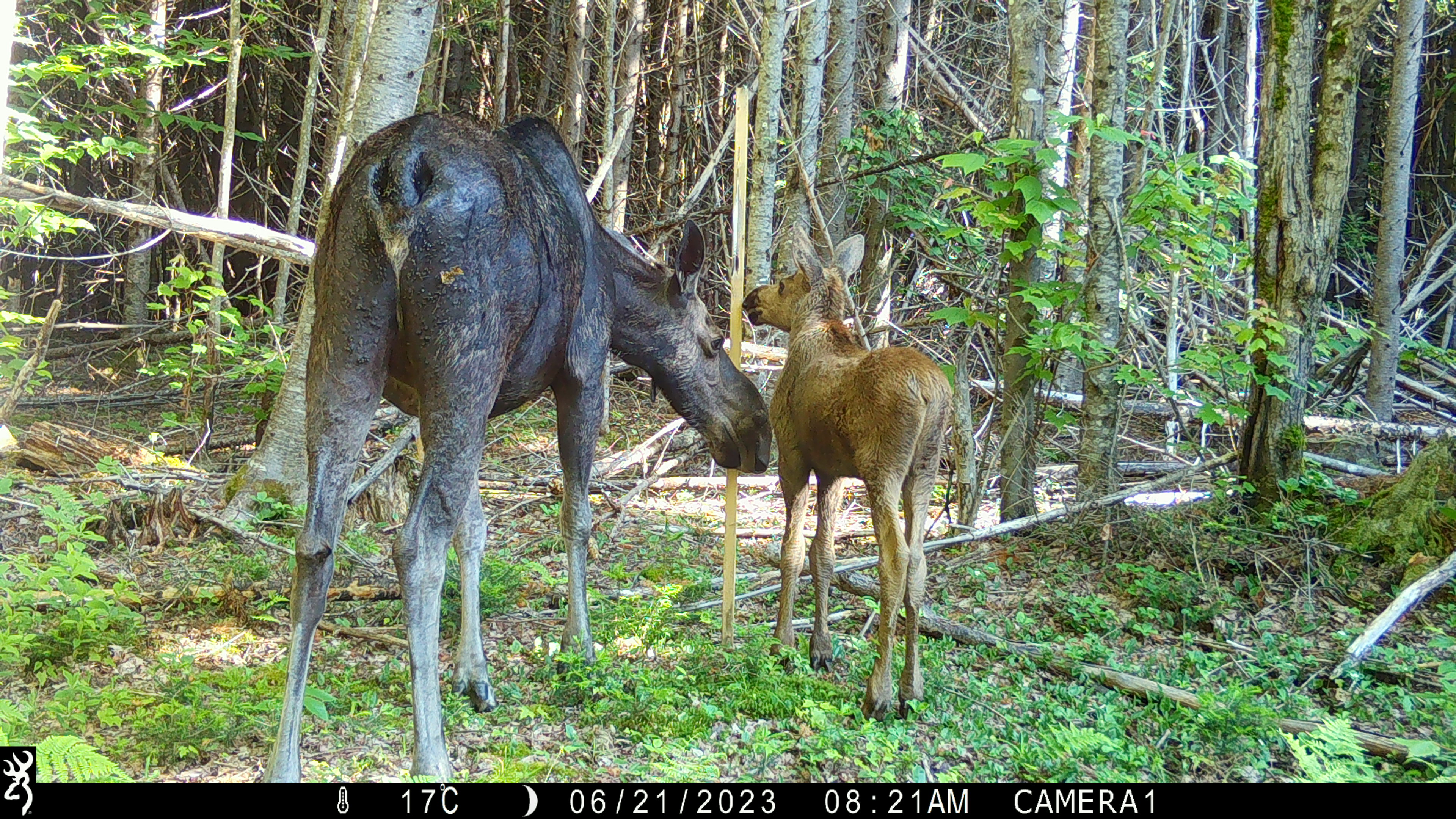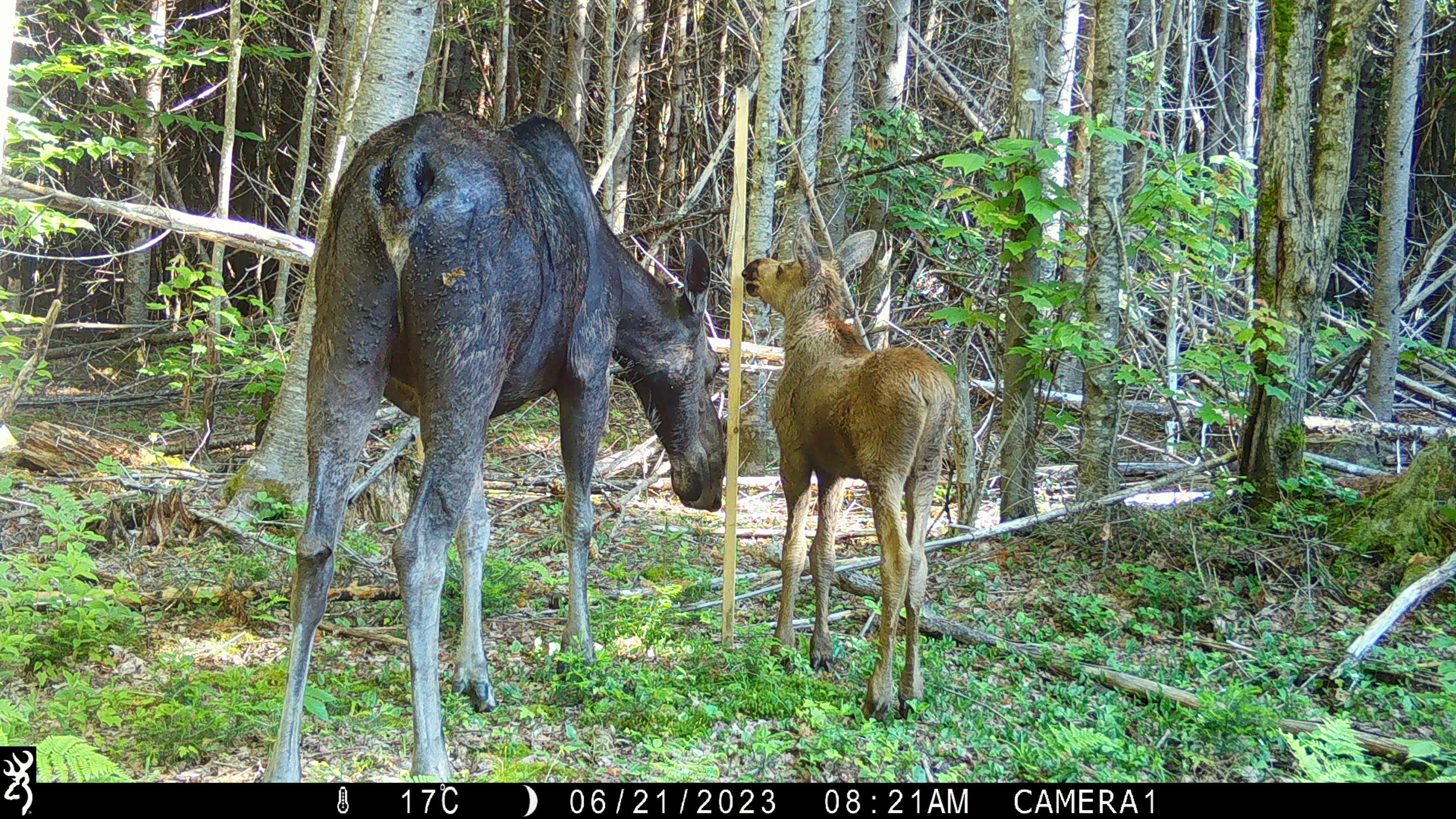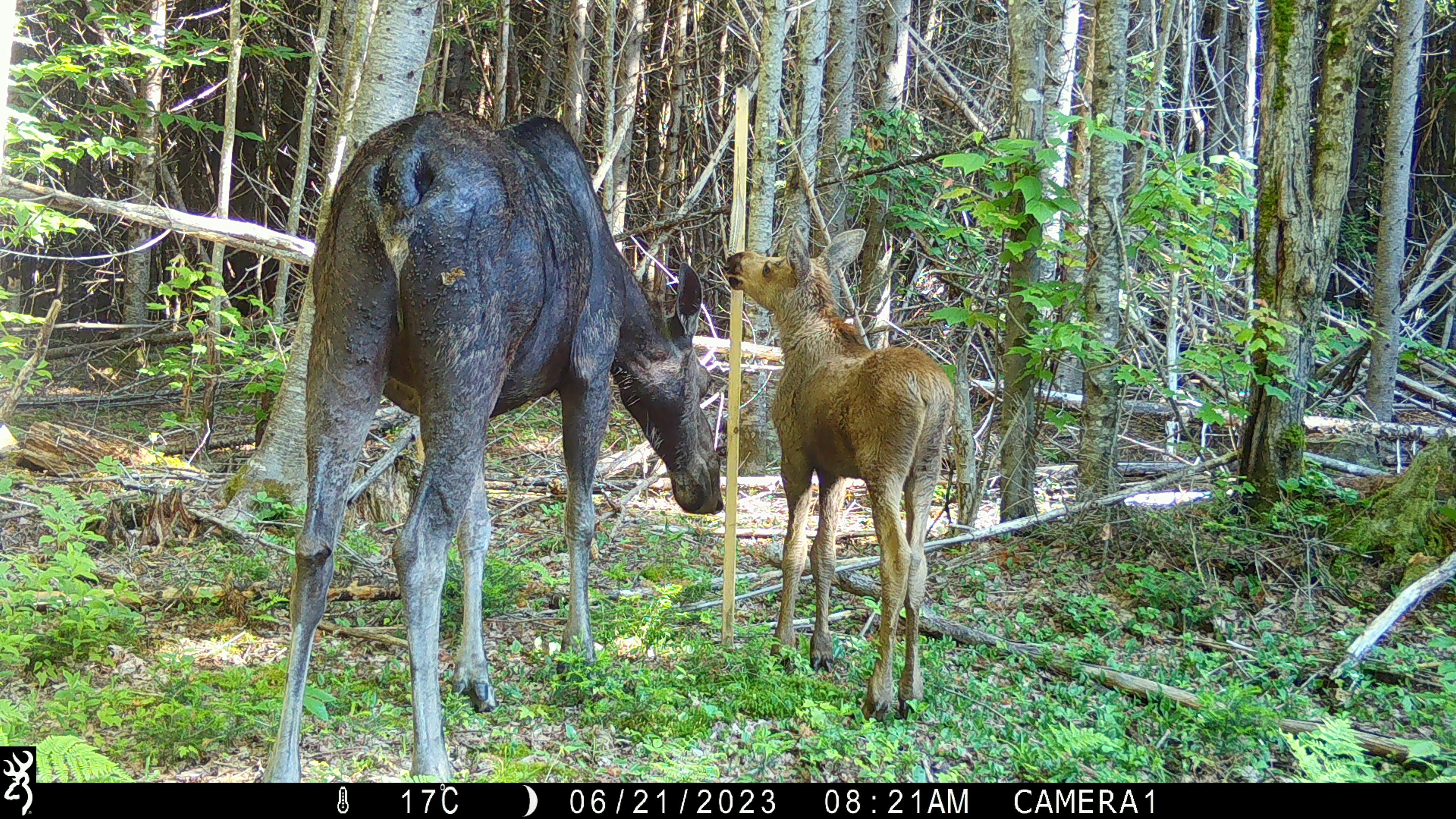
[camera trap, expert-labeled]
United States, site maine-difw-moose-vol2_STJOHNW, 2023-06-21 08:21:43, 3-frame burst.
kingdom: Animalia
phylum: Chordata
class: Mammalia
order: Artiodactyla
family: Cervidae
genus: Alces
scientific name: Alces alces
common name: moose